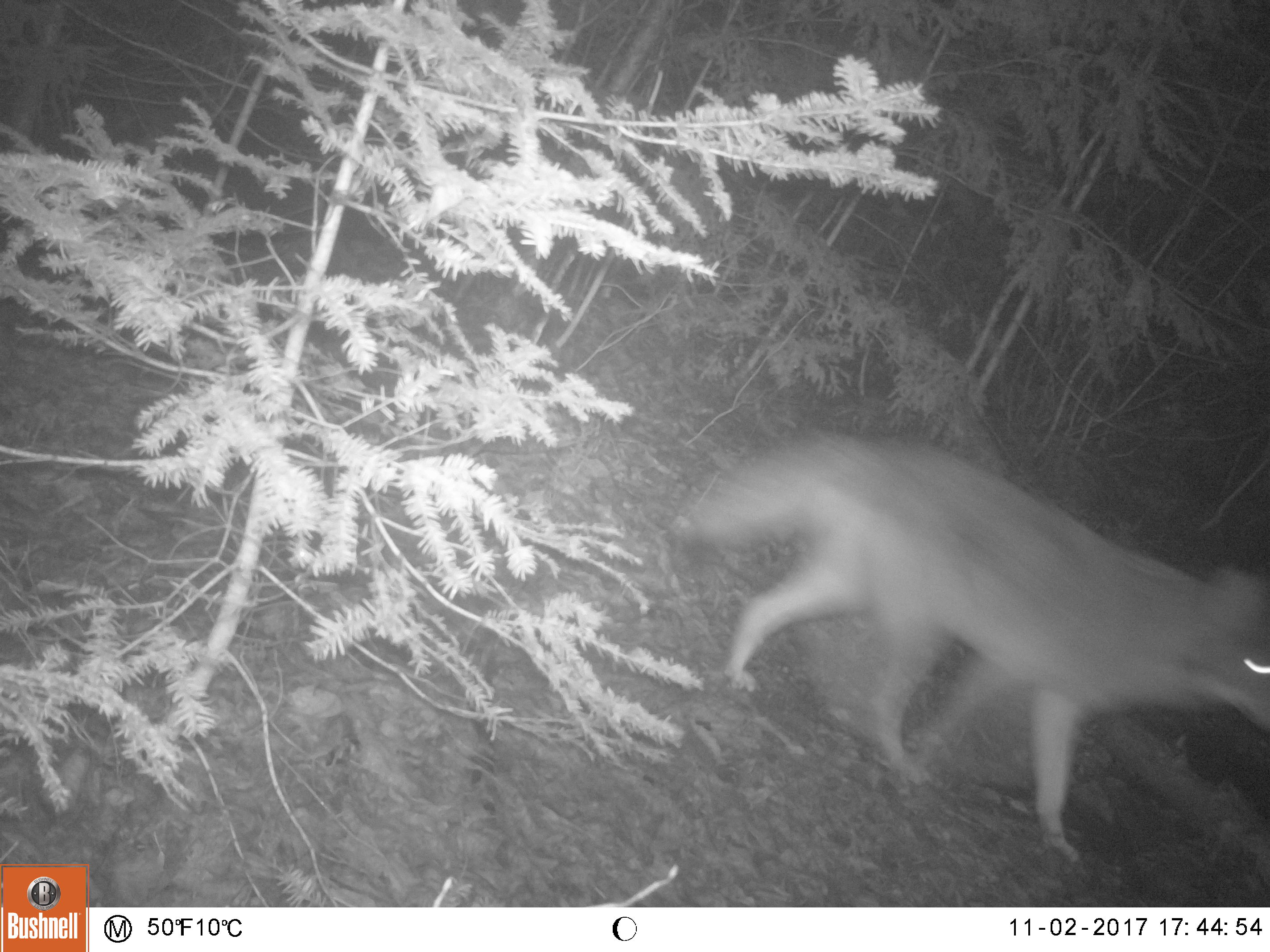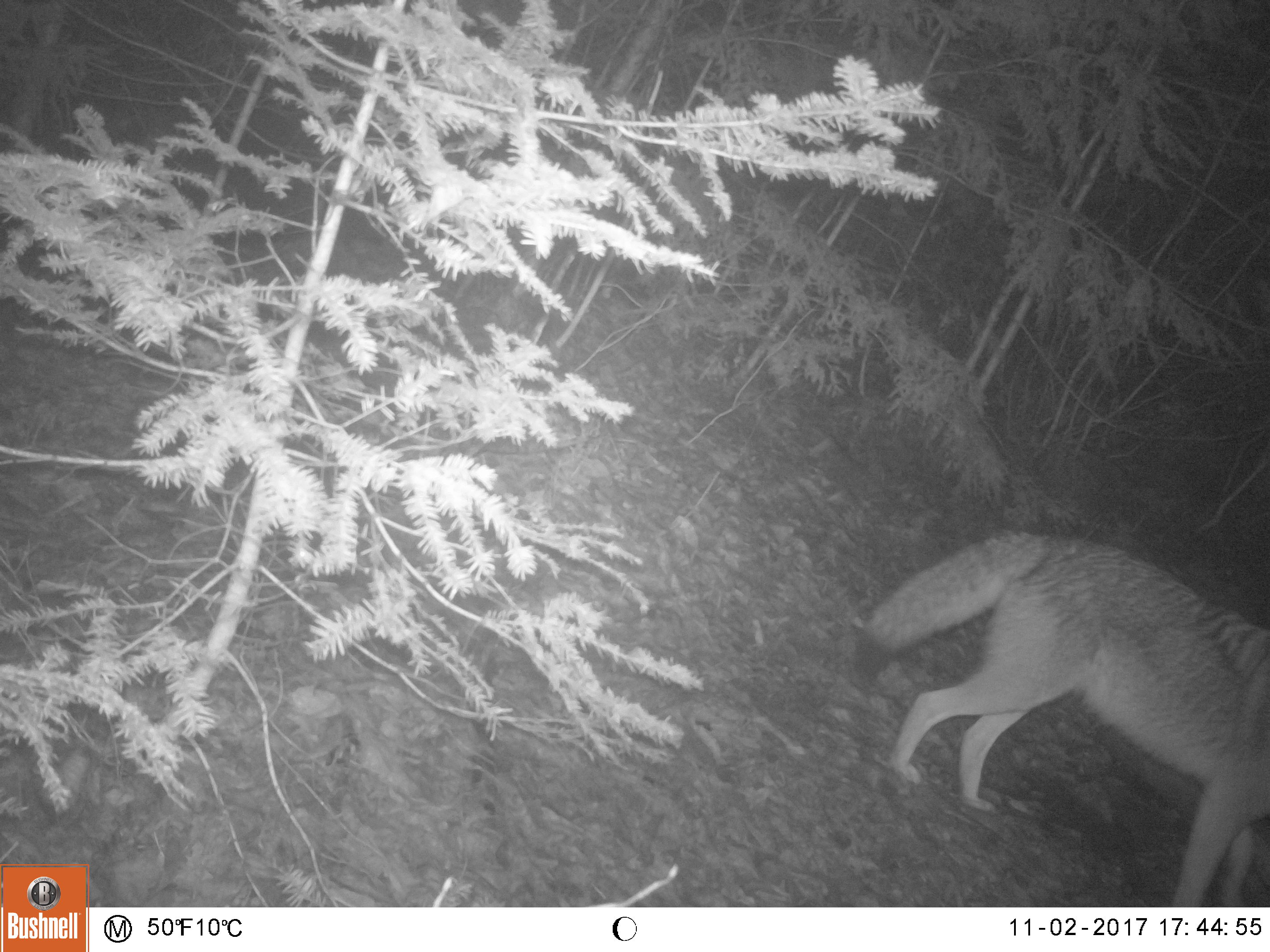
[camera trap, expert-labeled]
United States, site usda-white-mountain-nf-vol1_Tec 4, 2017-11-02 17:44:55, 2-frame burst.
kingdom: Animalia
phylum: Chordata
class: Mammalia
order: Carnivora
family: Canidae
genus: Canis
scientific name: Canis latrans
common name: coyote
Coyote (Canis latrans).